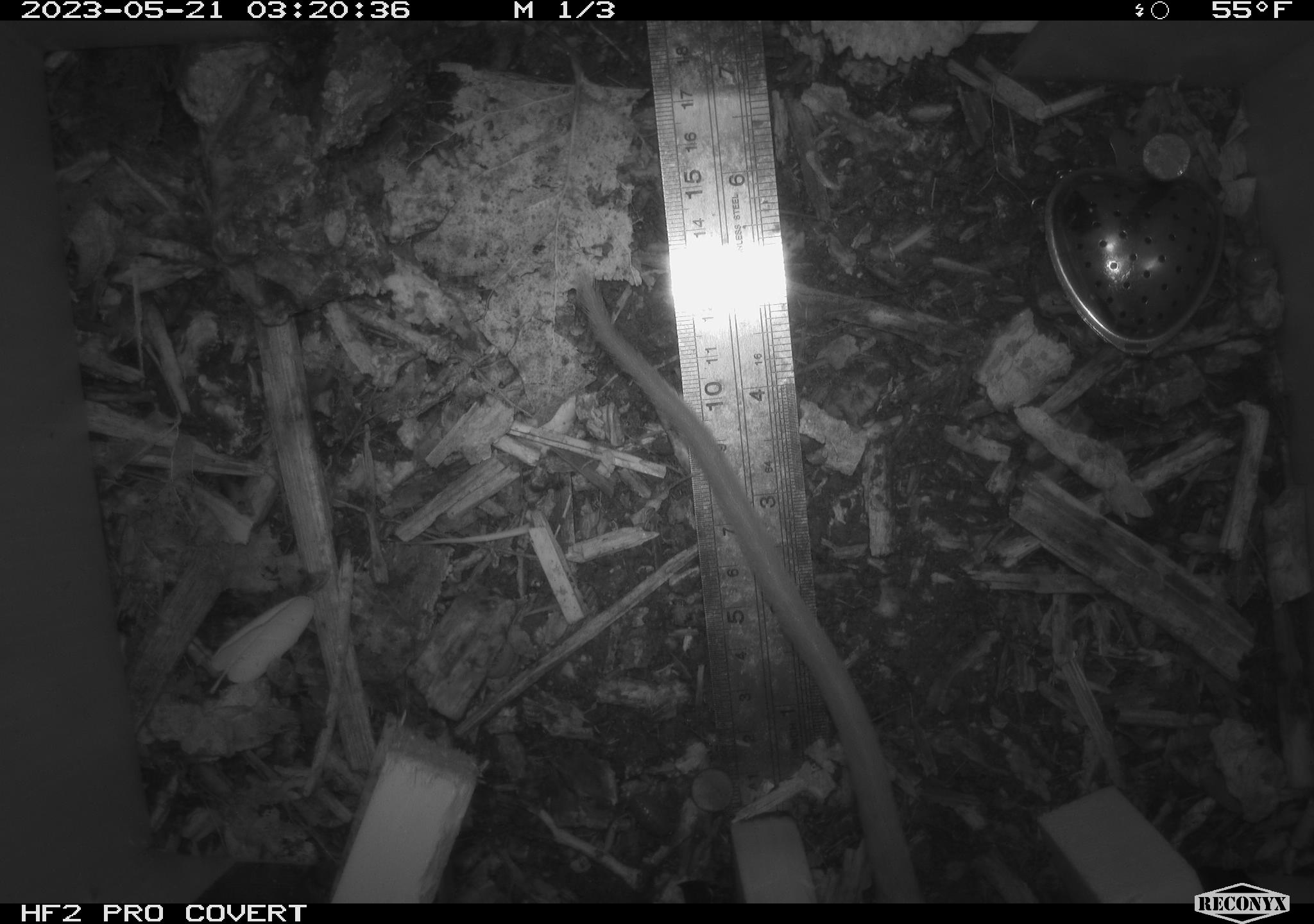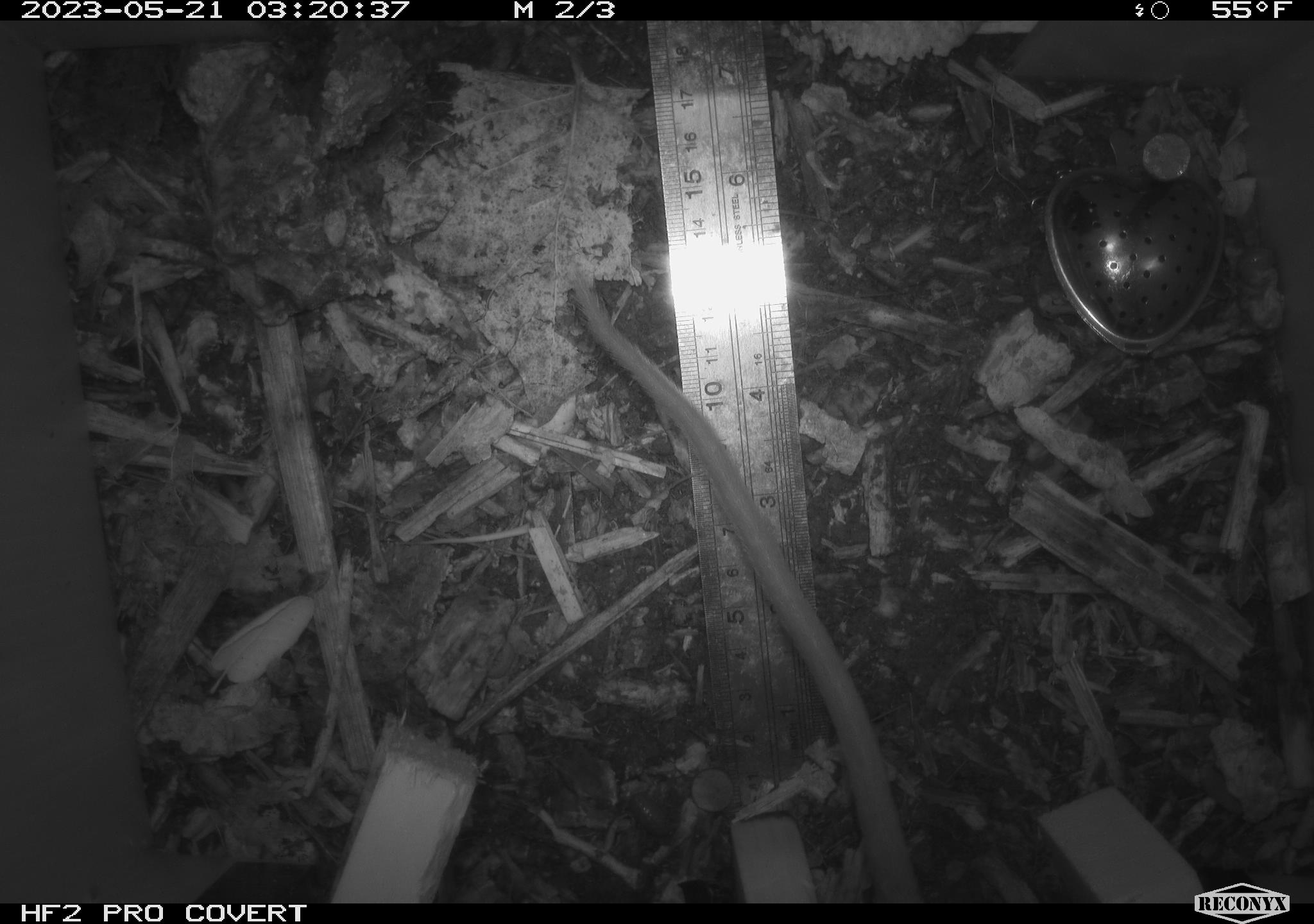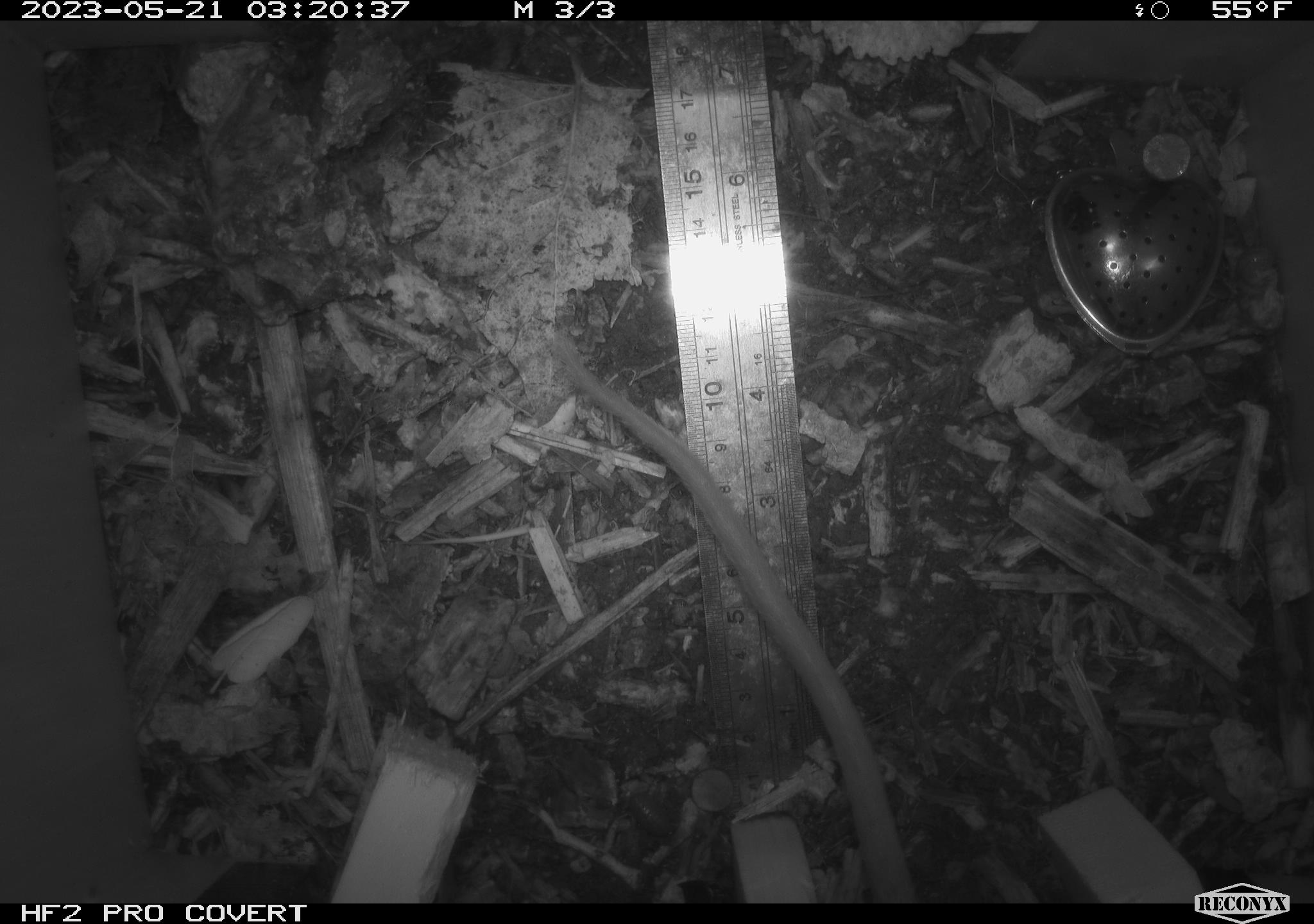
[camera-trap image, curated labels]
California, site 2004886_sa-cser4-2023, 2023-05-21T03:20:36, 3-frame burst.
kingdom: Animalia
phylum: Chordata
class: Mammalia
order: Rodentia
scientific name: Rodentia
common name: woodrat or rat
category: woodrat or rat species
Woodrat or rat species (woodrat or rat) (Rodentia).